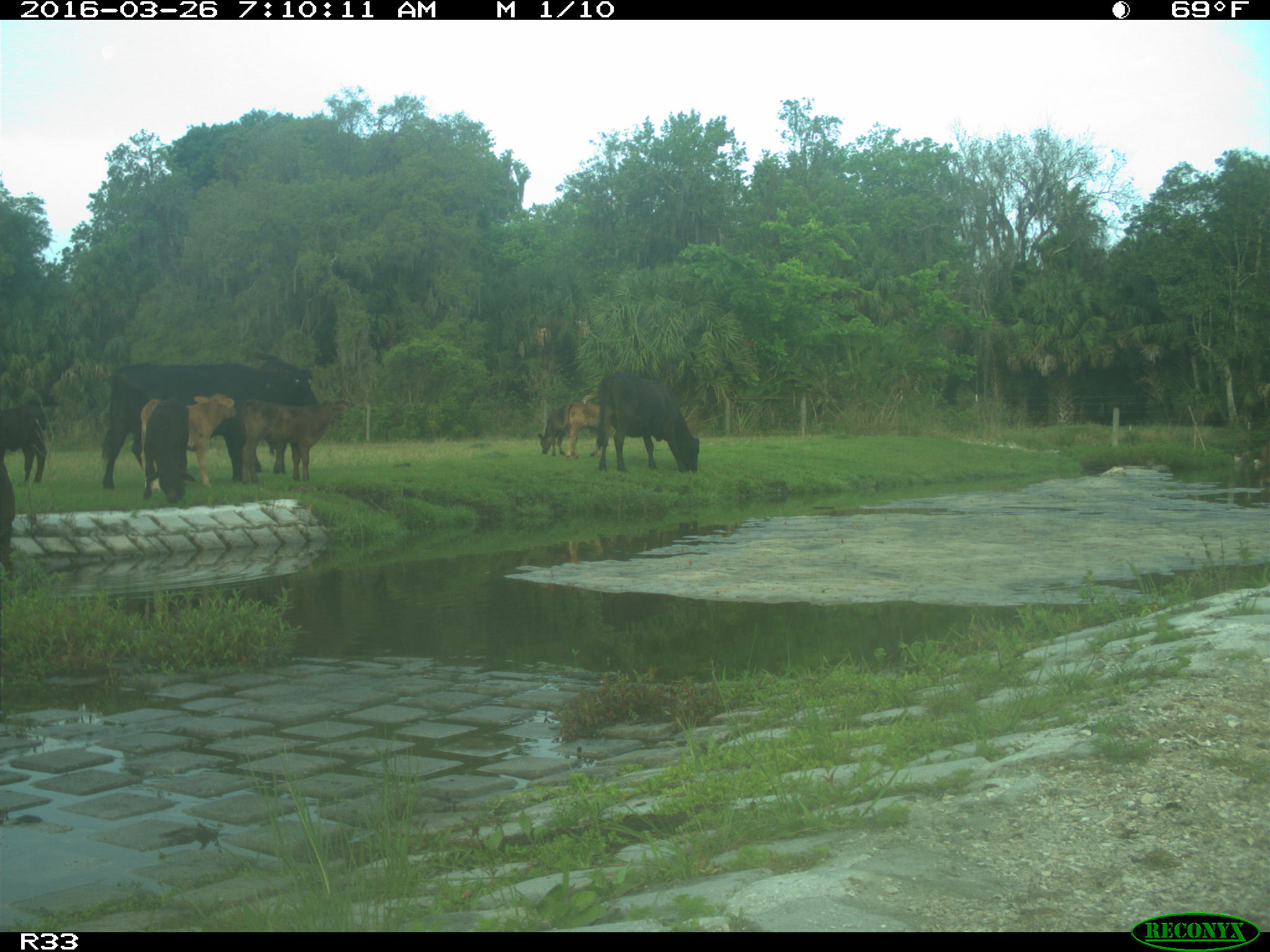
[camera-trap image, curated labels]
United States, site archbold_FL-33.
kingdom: Animalia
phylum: Chordata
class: Mammalia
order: Artiodactyla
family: Bovidae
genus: Bos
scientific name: Bos taurus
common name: domestic cow